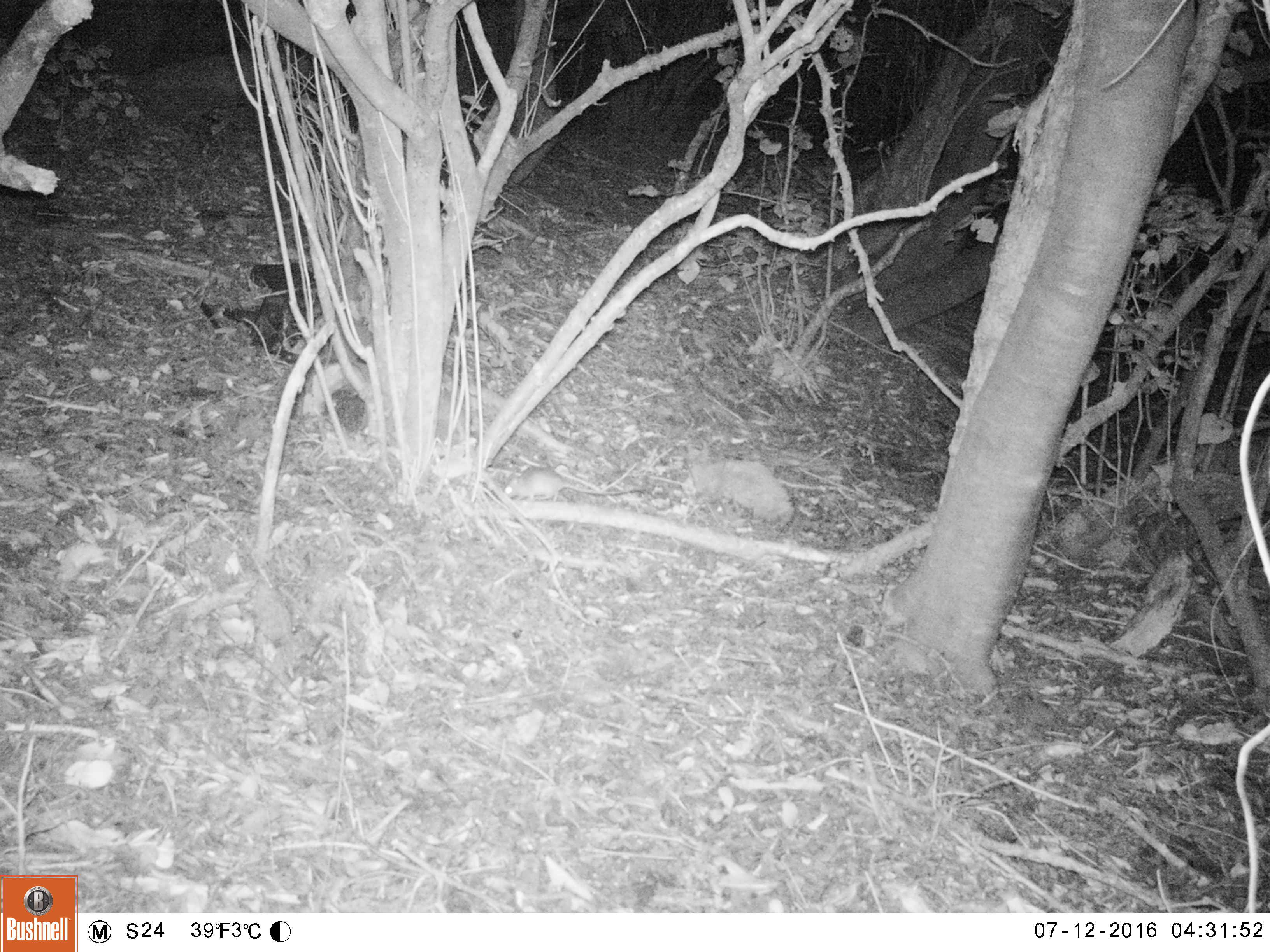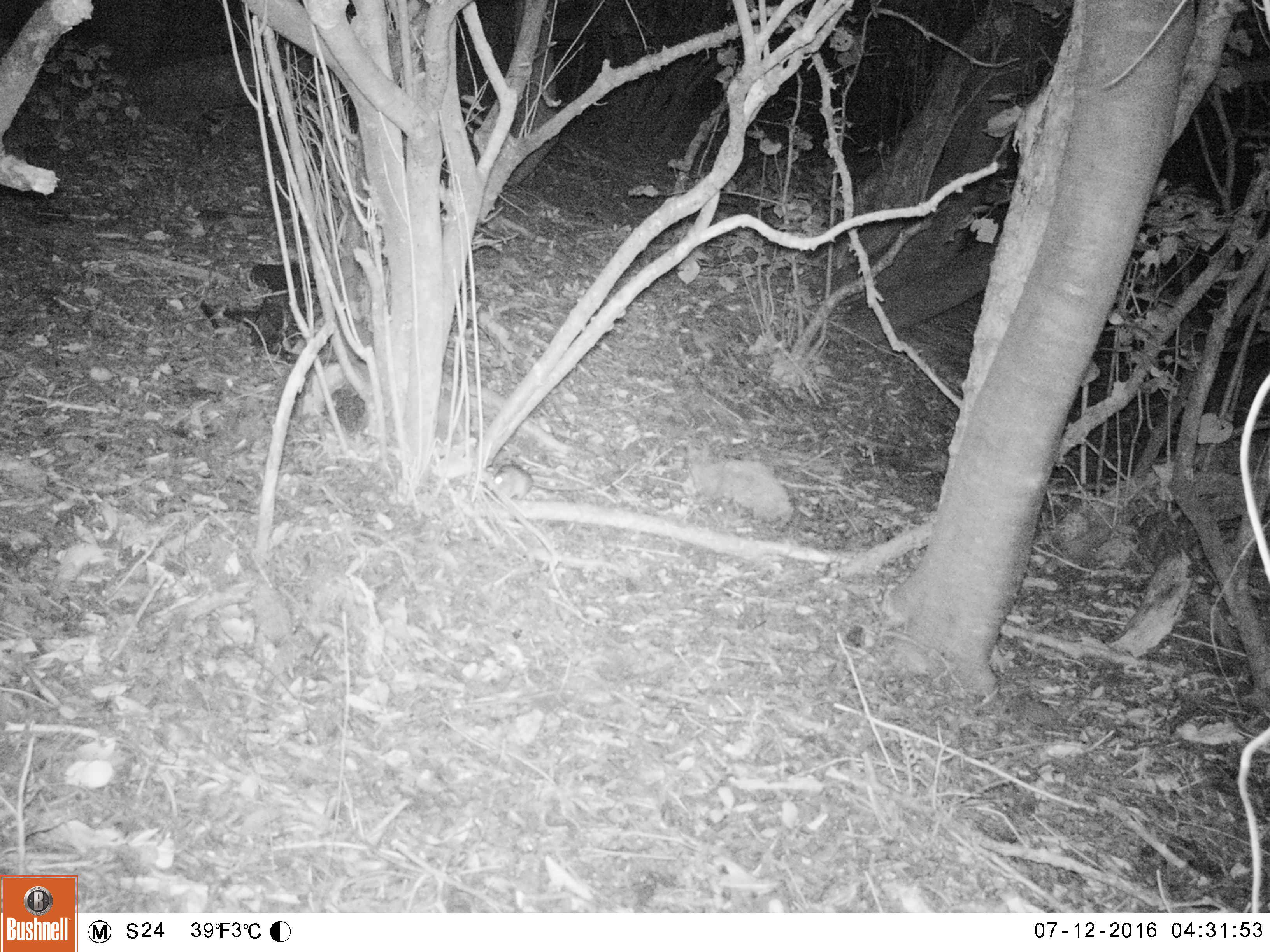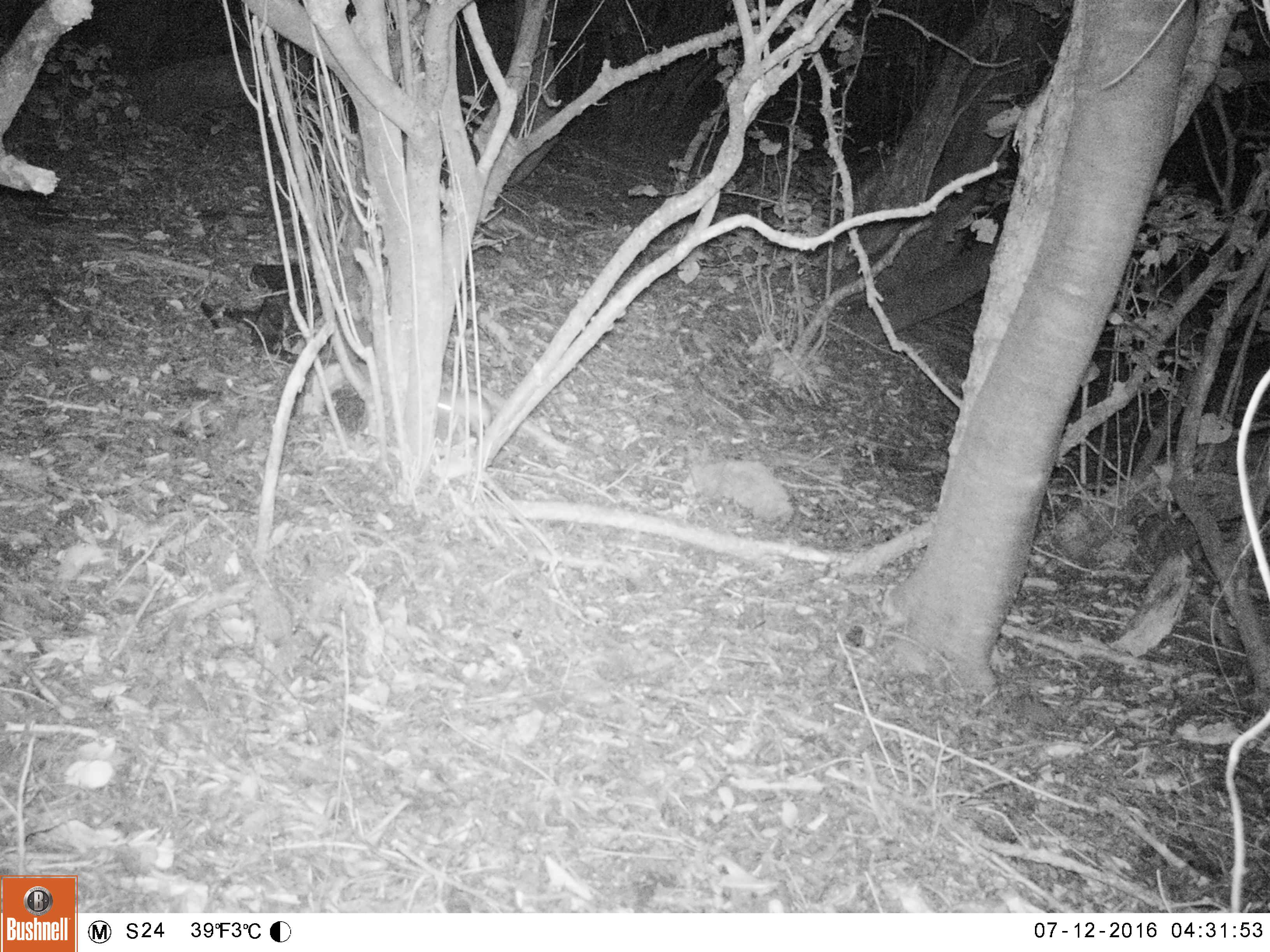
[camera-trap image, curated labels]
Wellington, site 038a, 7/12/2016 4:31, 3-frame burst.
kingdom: Animalia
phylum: Chordata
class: Mammalia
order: Rodentia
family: Muridae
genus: Rattus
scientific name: Rattus rattus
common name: ship rat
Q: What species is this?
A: Ship rat (Rattus rattus).